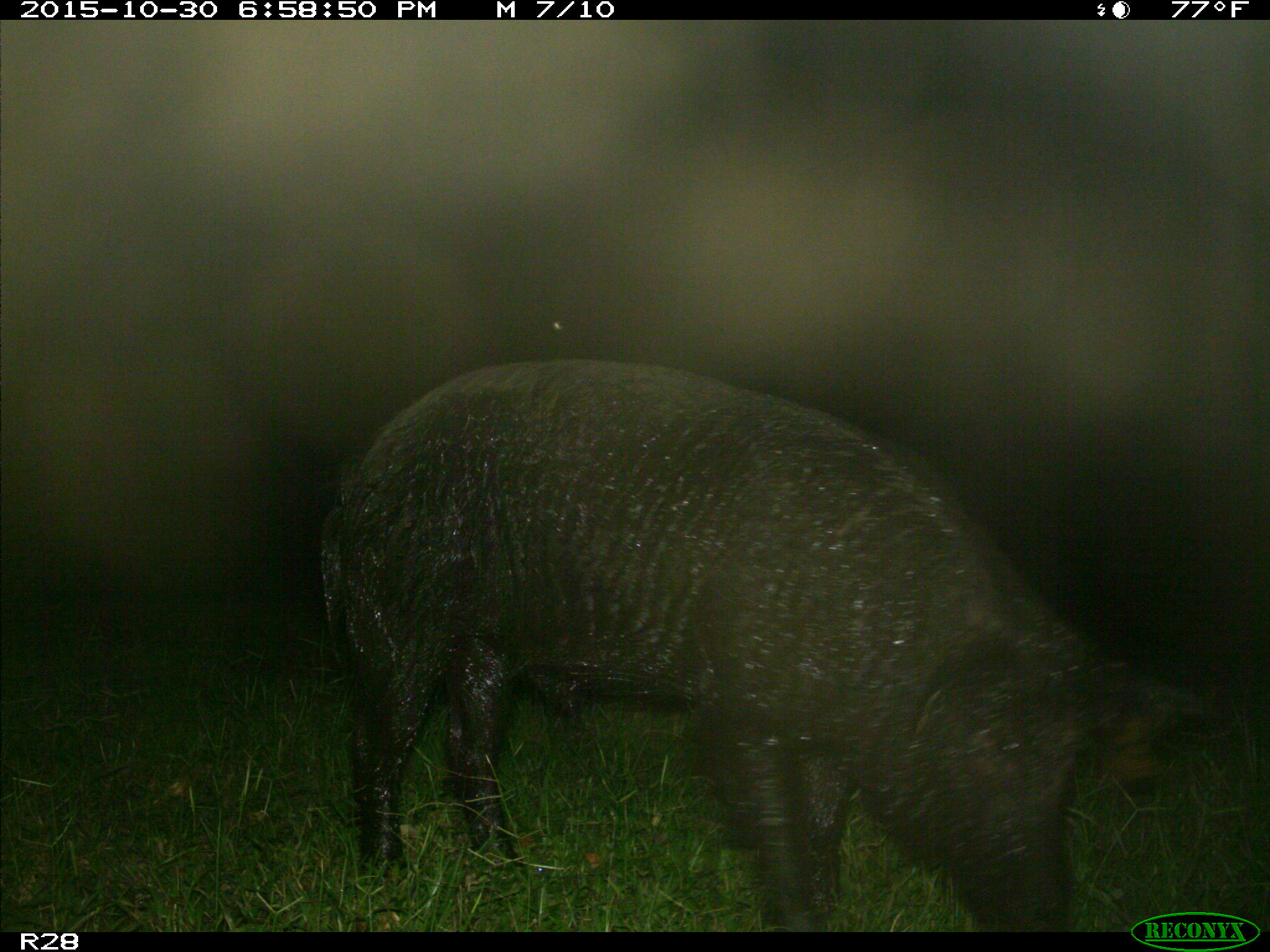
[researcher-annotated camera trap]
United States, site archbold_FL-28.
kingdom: Animalia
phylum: Chordata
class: Mammalia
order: Artiodactyla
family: Suidae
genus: Sus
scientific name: Sus scrofa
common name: wild boar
Sus scrofa (wild boar).